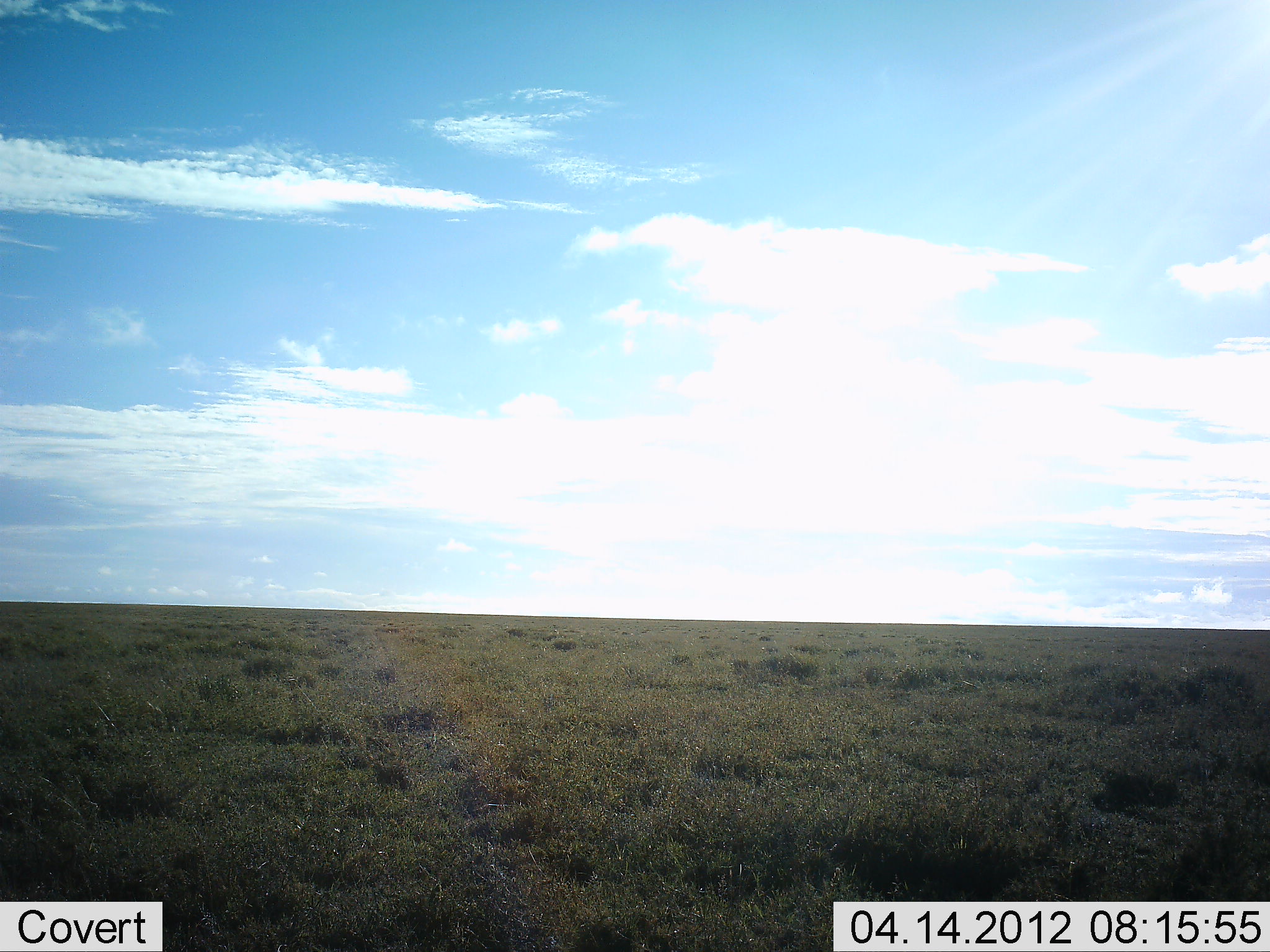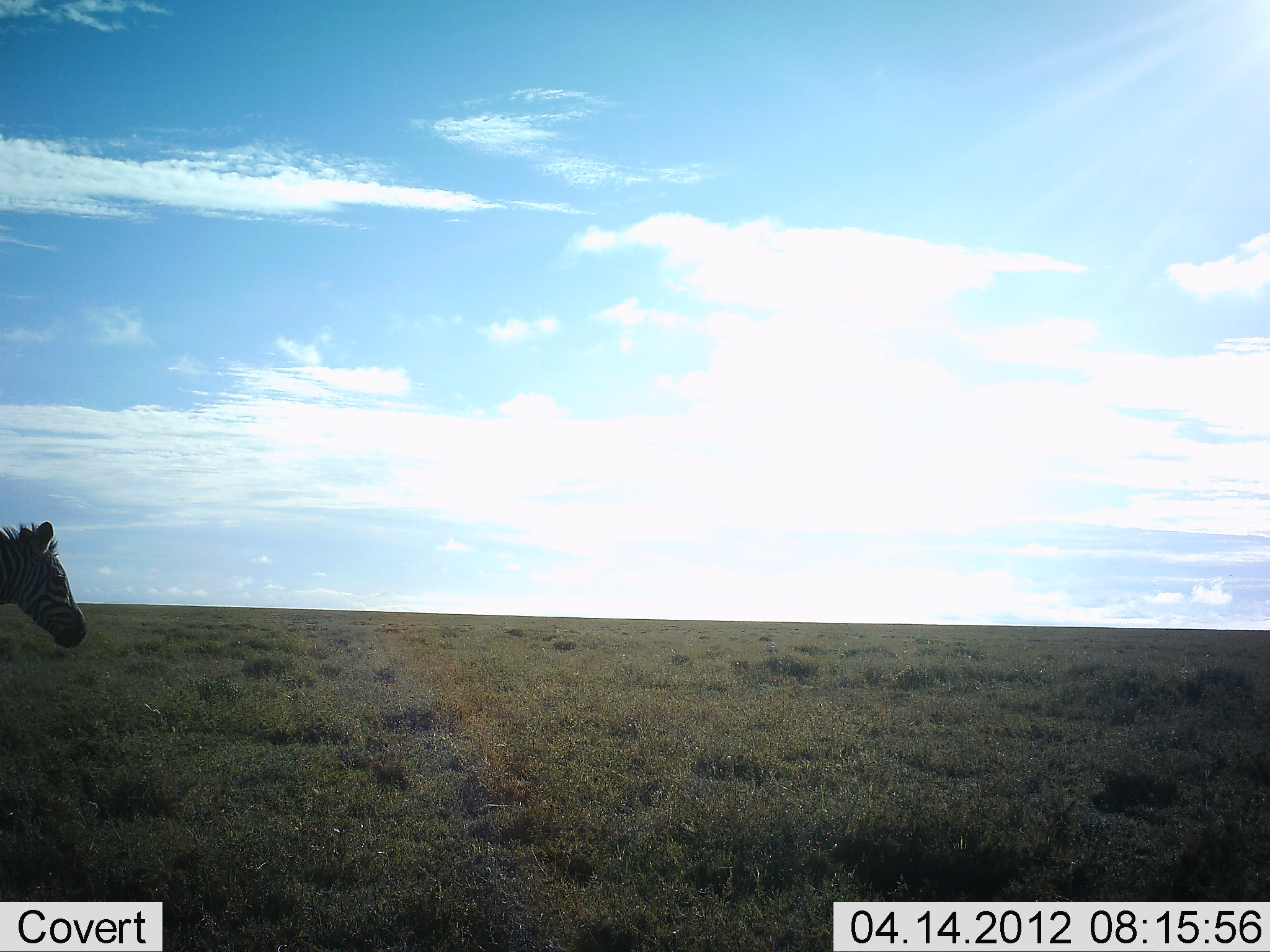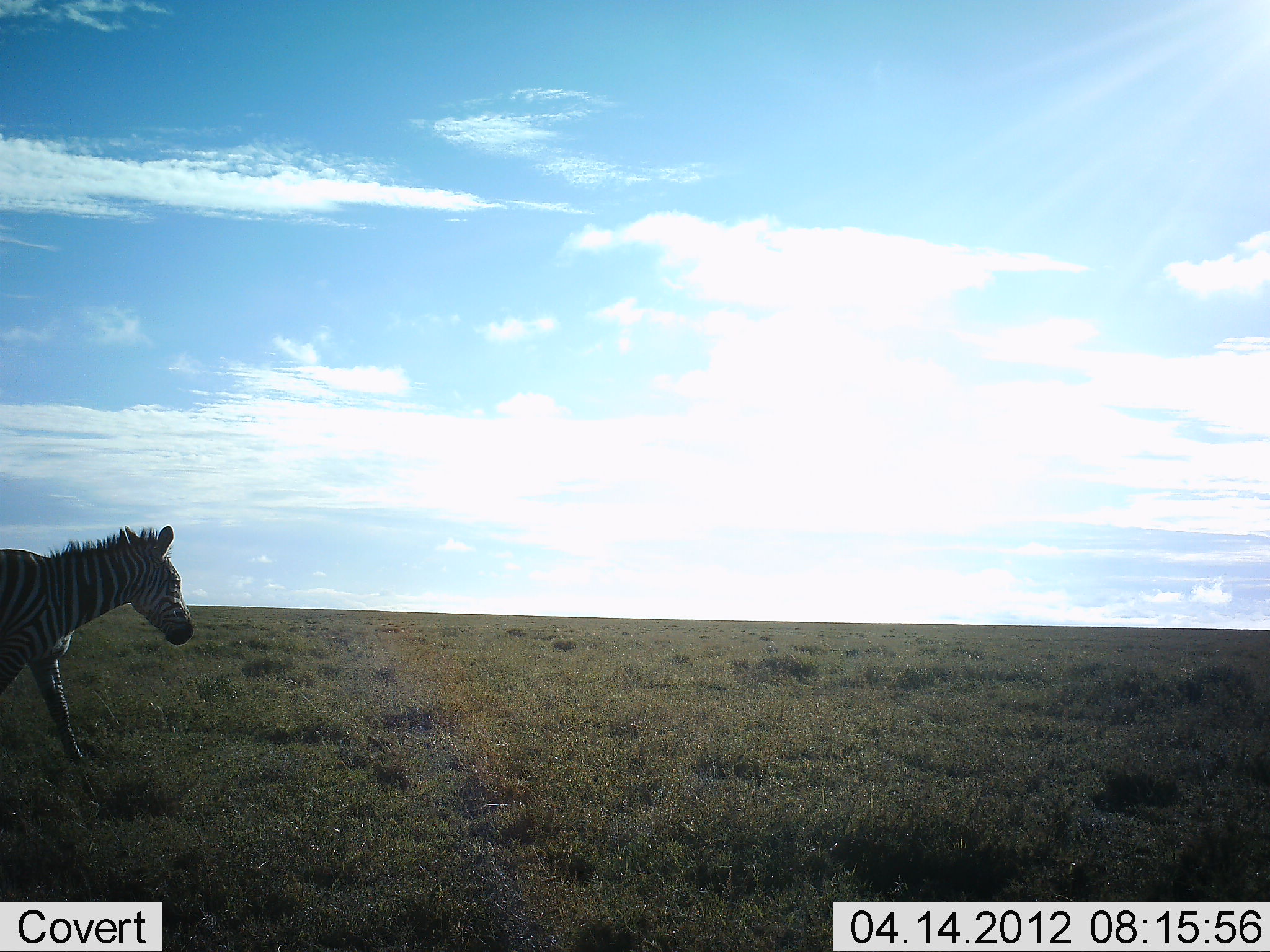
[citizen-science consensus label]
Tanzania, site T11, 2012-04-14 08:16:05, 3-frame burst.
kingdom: Animalia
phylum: Chordata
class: Mammalia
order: Perissodactyla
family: Equidae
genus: Equus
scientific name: Equus quagga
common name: plains zebra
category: zebra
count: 1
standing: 8%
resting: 0%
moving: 92%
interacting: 0%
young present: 6%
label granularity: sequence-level